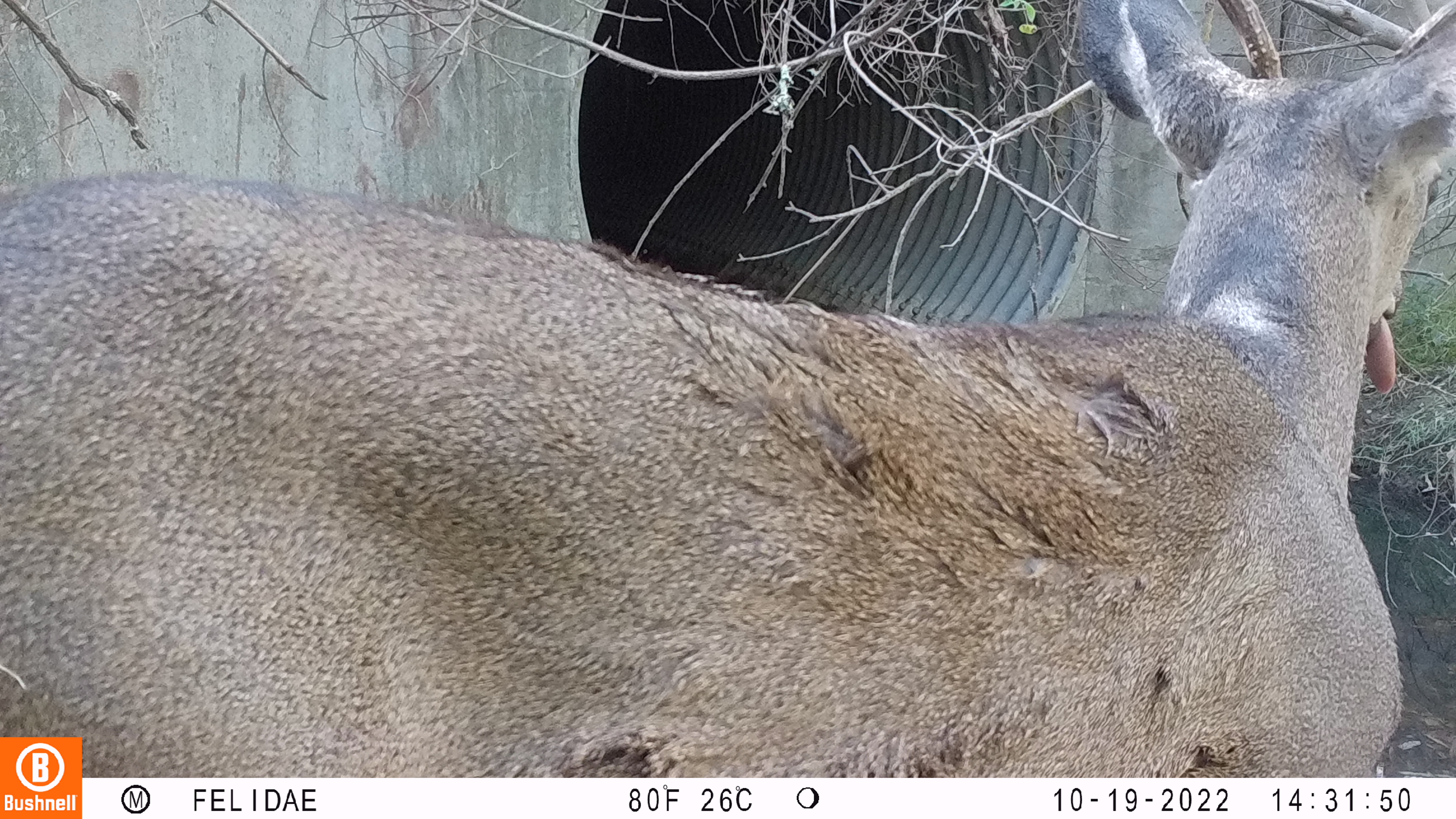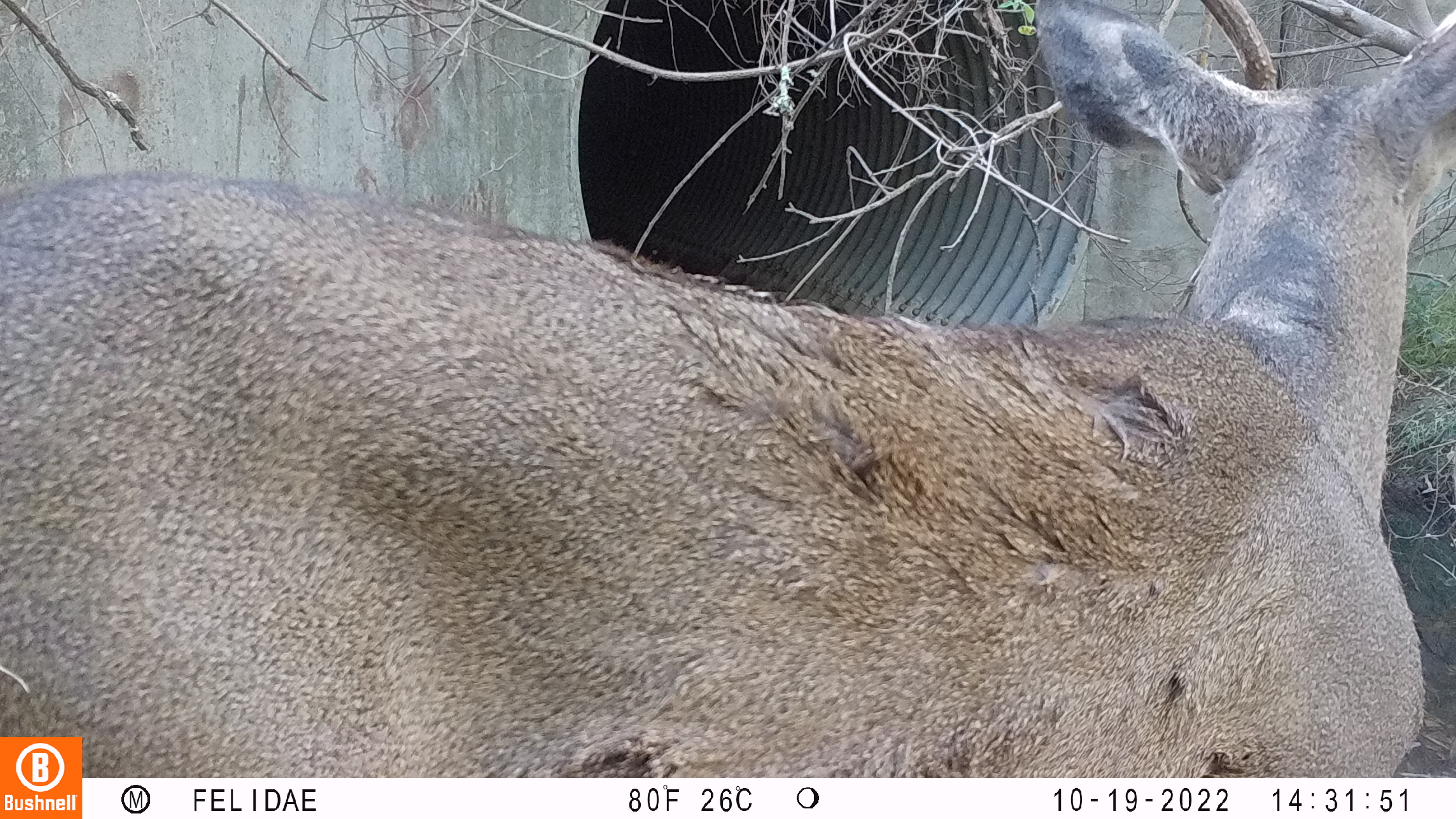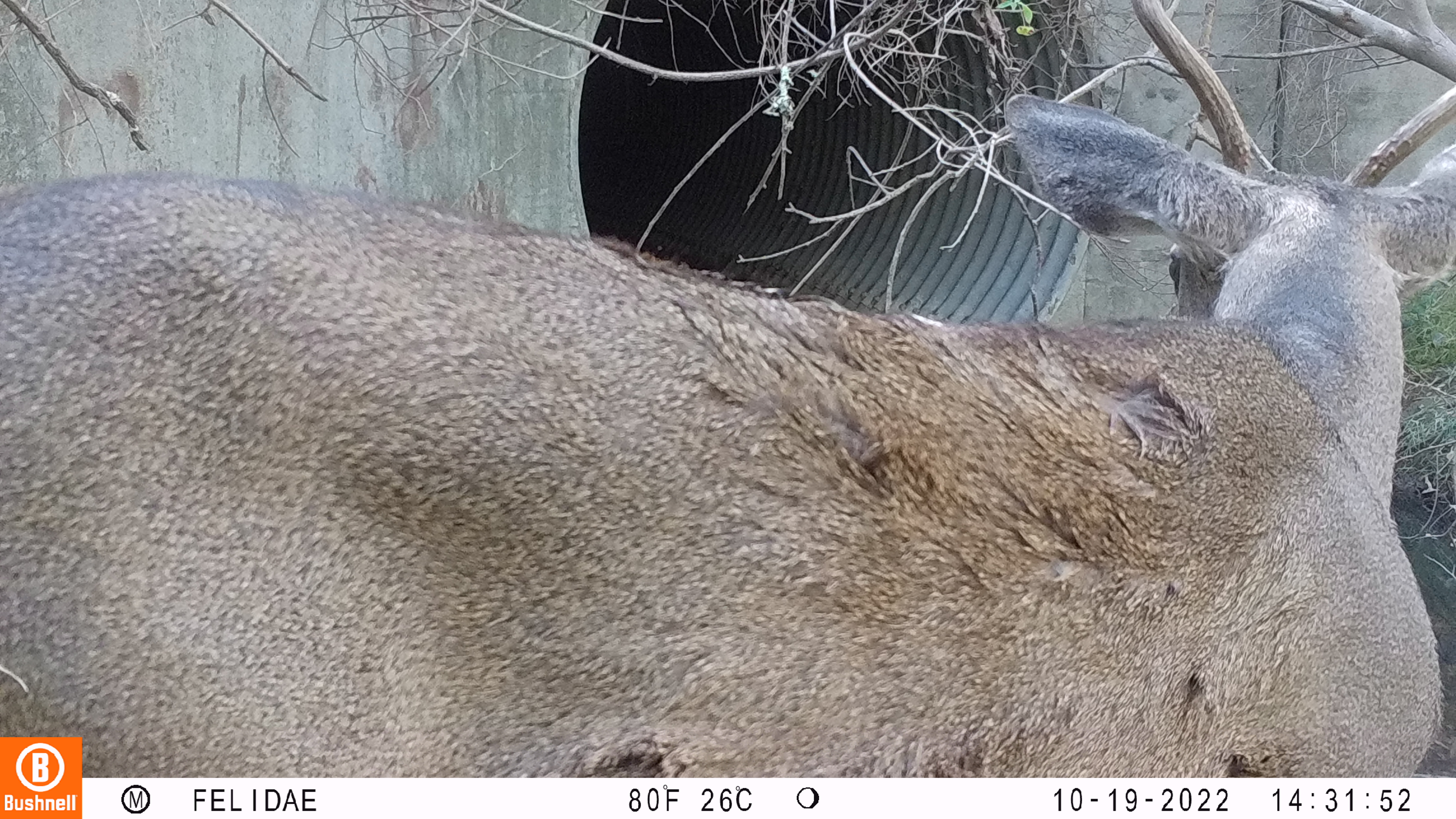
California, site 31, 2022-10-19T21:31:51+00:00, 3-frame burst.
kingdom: Animalia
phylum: Chordata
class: Mammalia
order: Artiodactyla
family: Cervidae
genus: Odocoileus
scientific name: Odocoileus hemionus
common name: mule deer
Mule deer (Odocoileus hemionus).